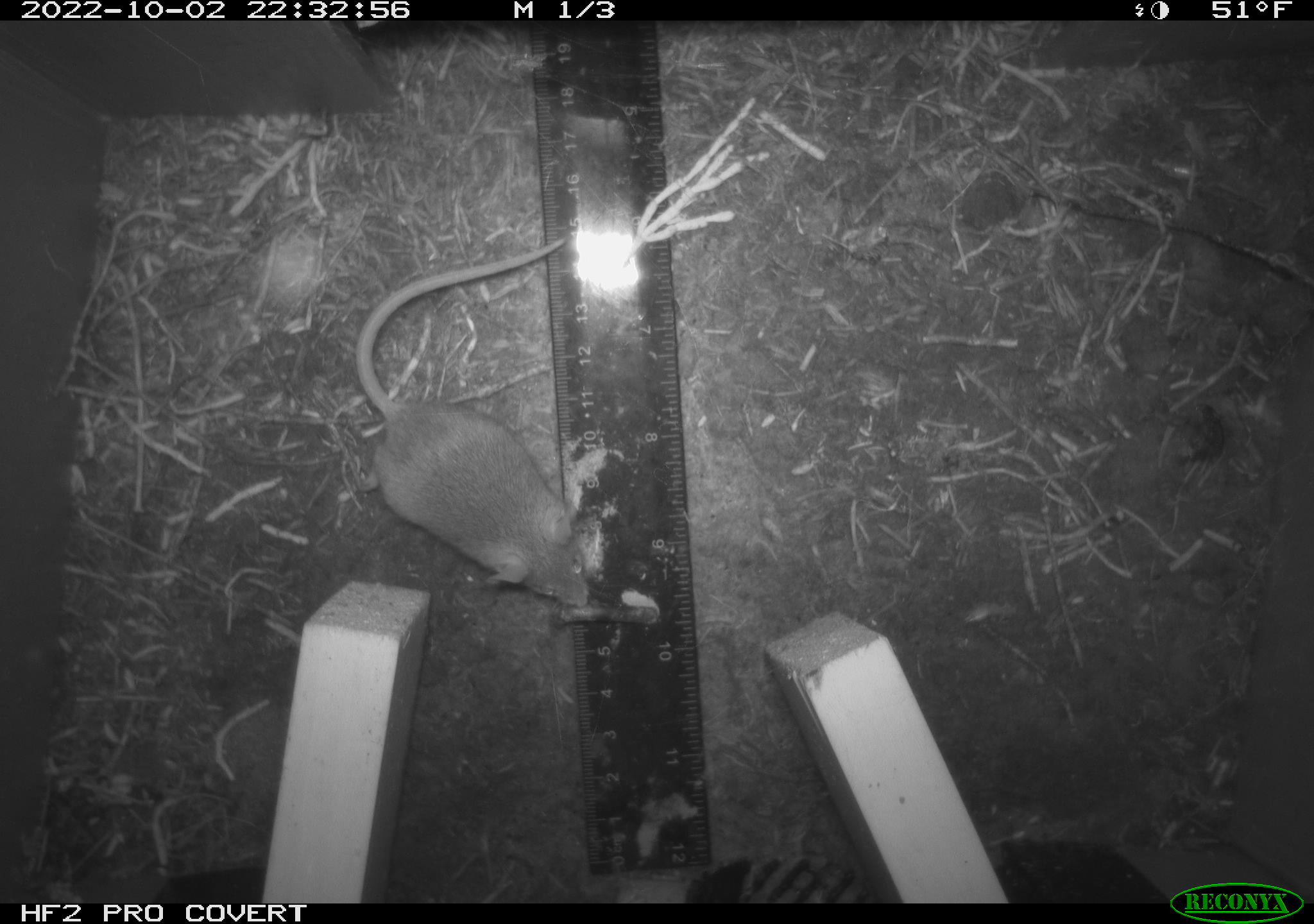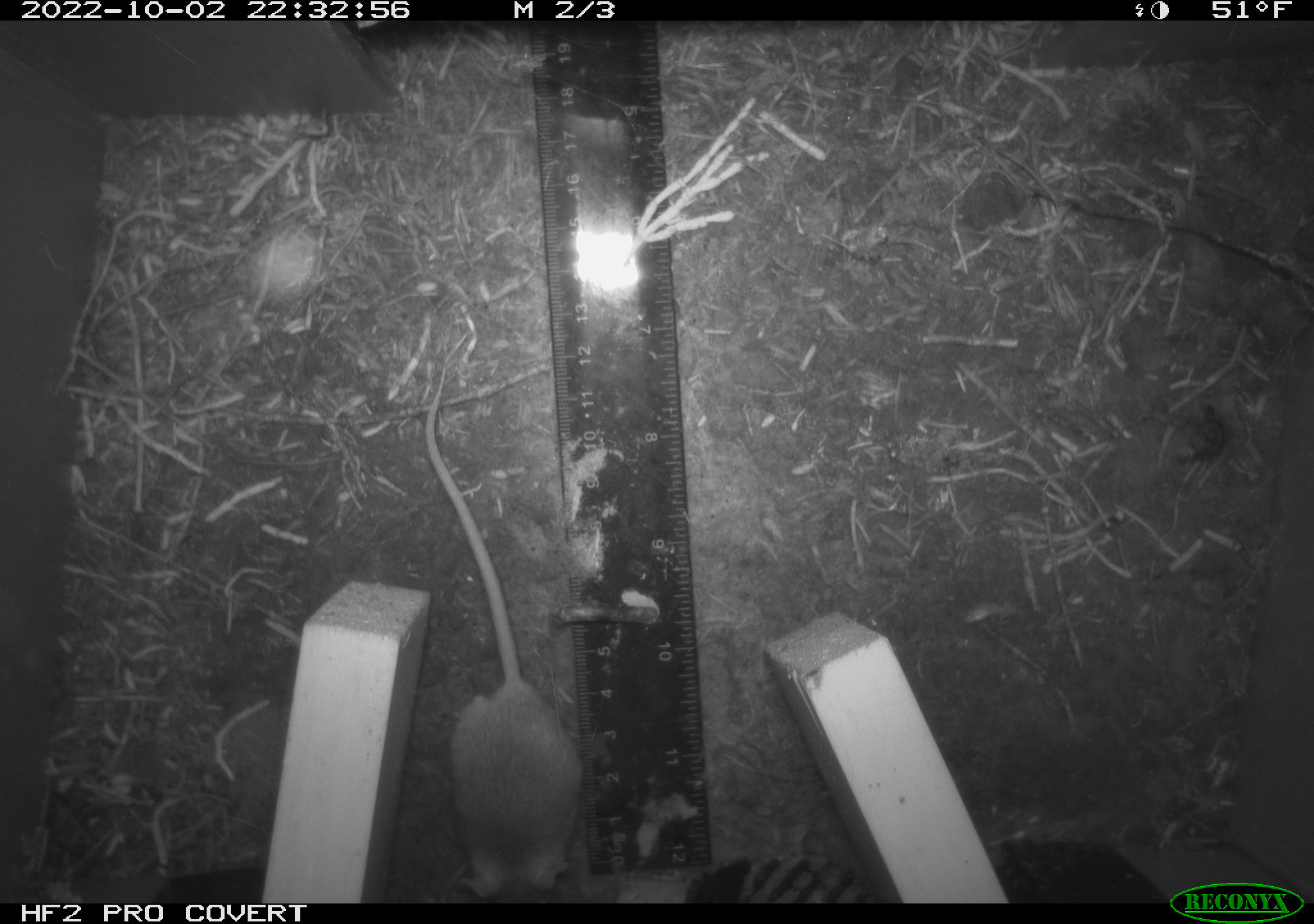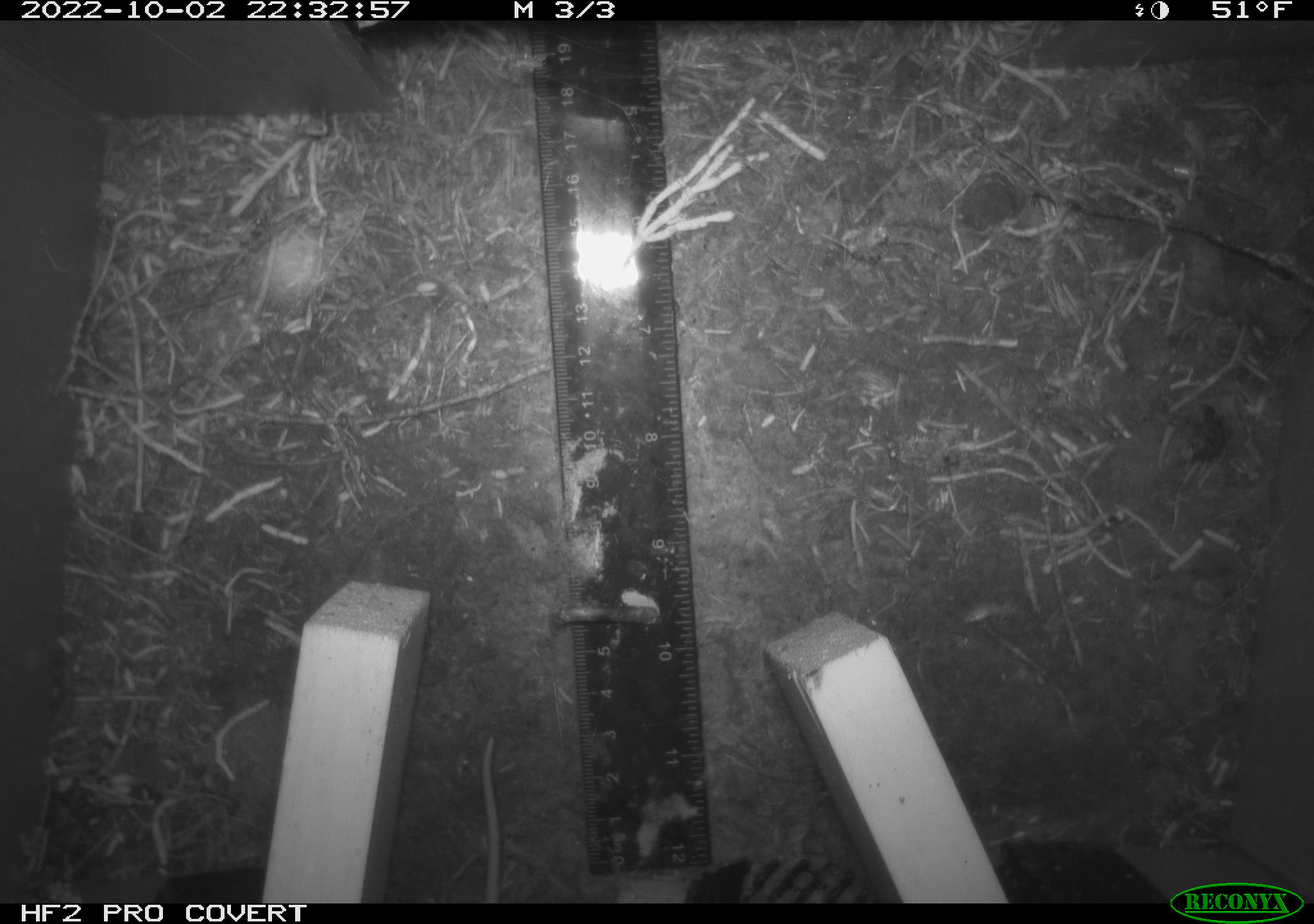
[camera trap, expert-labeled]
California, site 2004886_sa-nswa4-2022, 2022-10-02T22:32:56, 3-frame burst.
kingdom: Animalia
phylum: Chordata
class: Mammalia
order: Rodentia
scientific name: Rodentia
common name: rodent